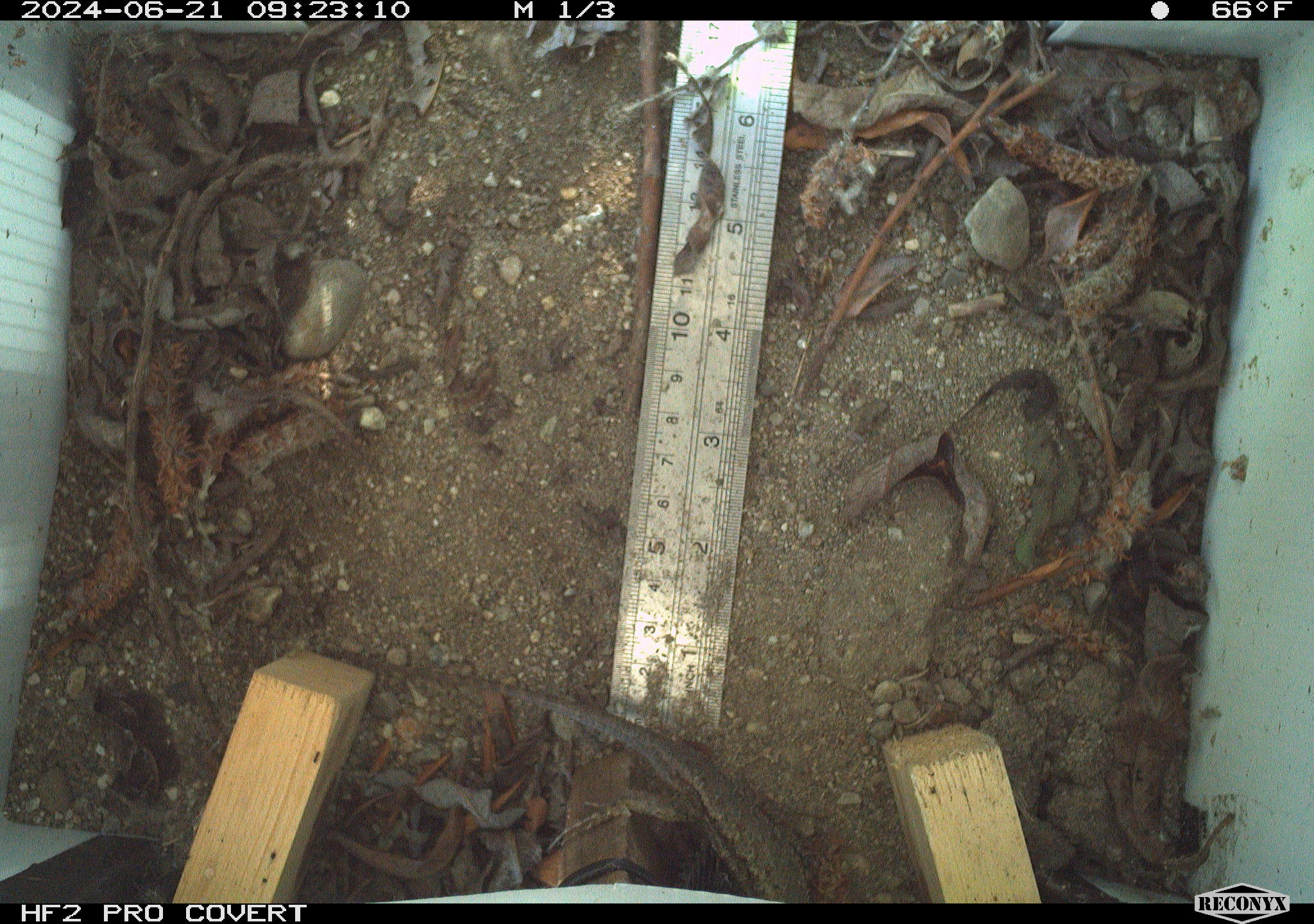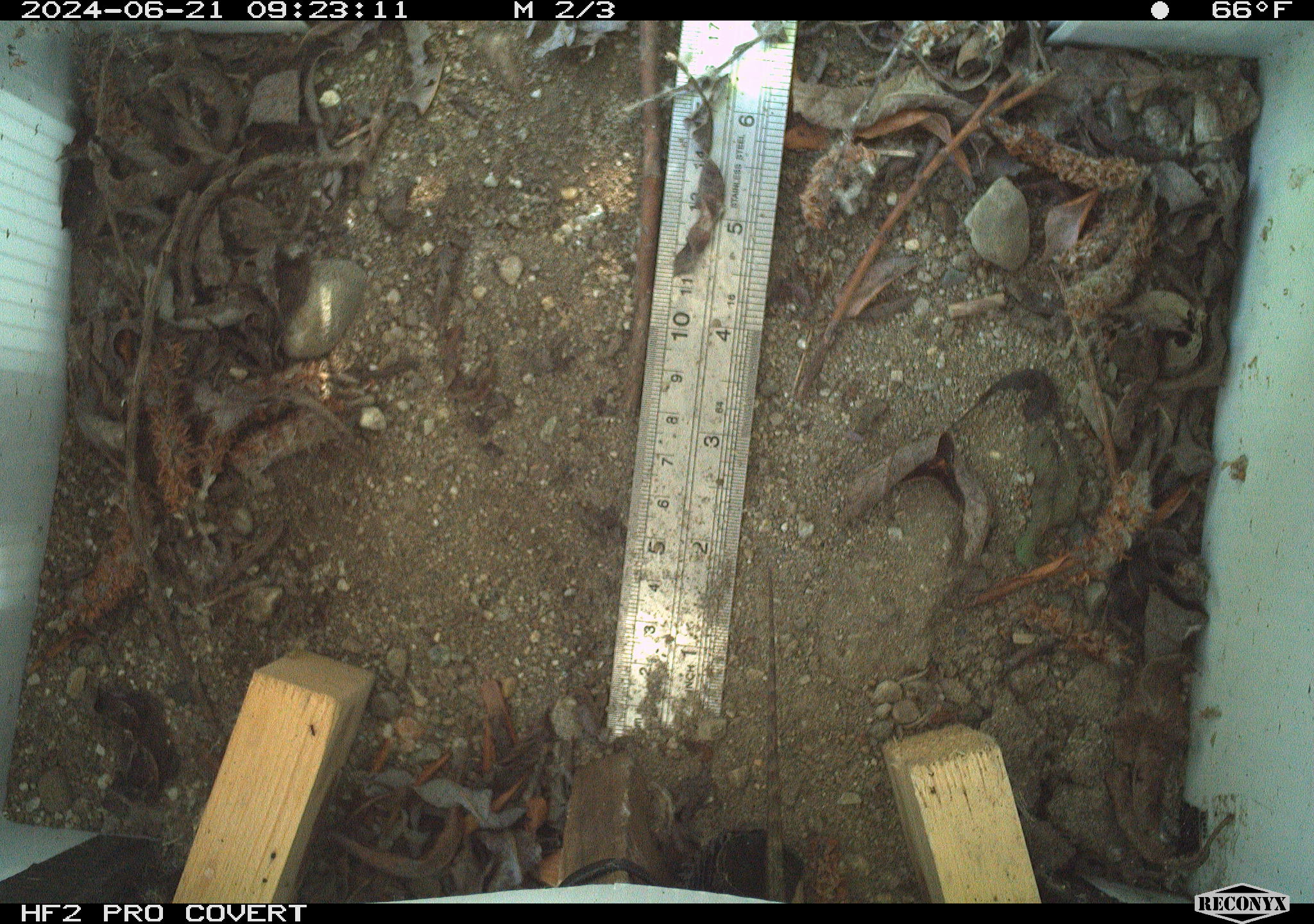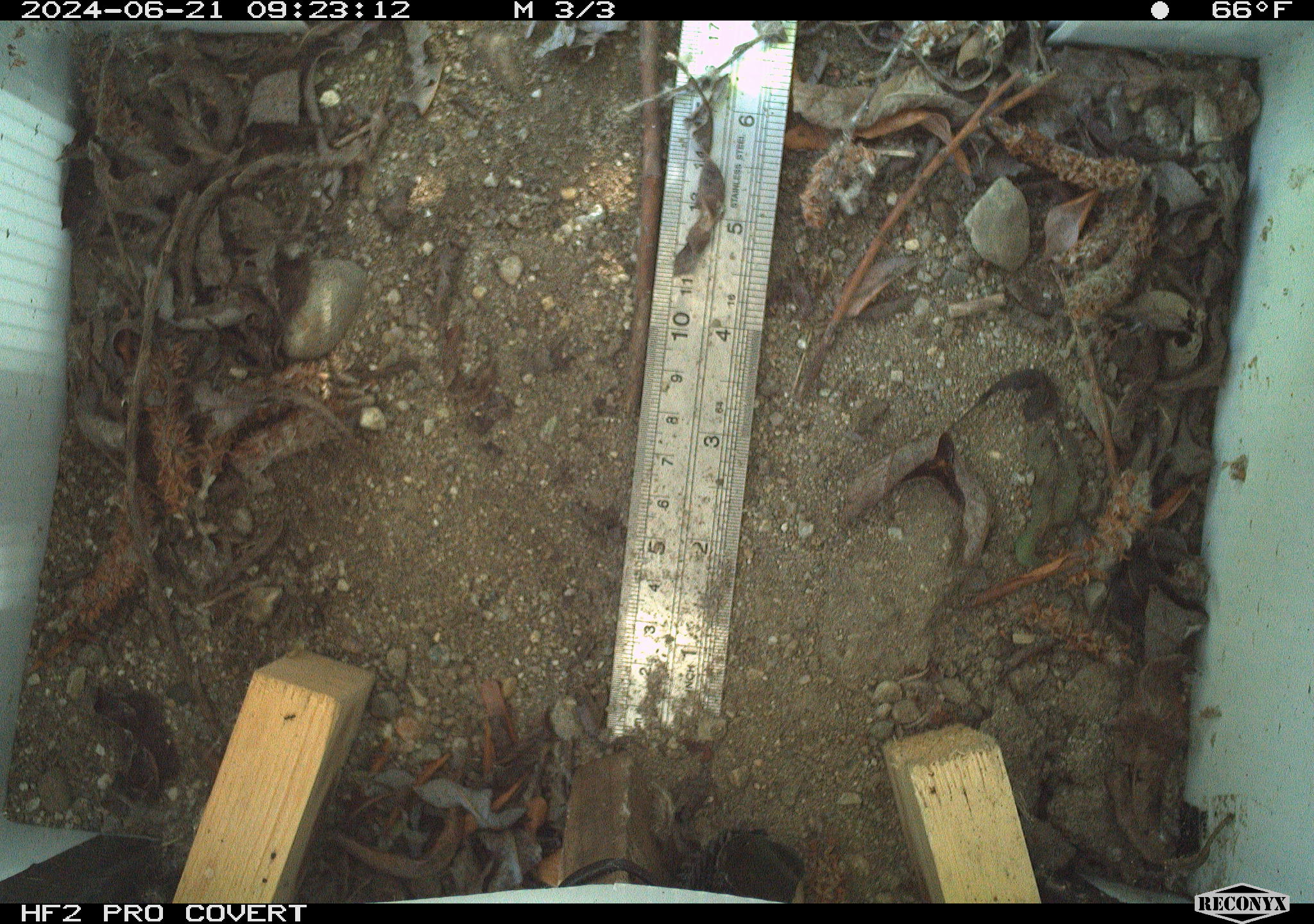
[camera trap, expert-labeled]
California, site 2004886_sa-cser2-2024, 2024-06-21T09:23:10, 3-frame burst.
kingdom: Animalia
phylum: Chordata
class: Reptilia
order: Squamata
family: Phrynosomatidae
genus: Sceloporus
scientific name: Sceloporus occidentalis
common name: western fence lizard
Western fence lizard (Sceloporus occidentalis).